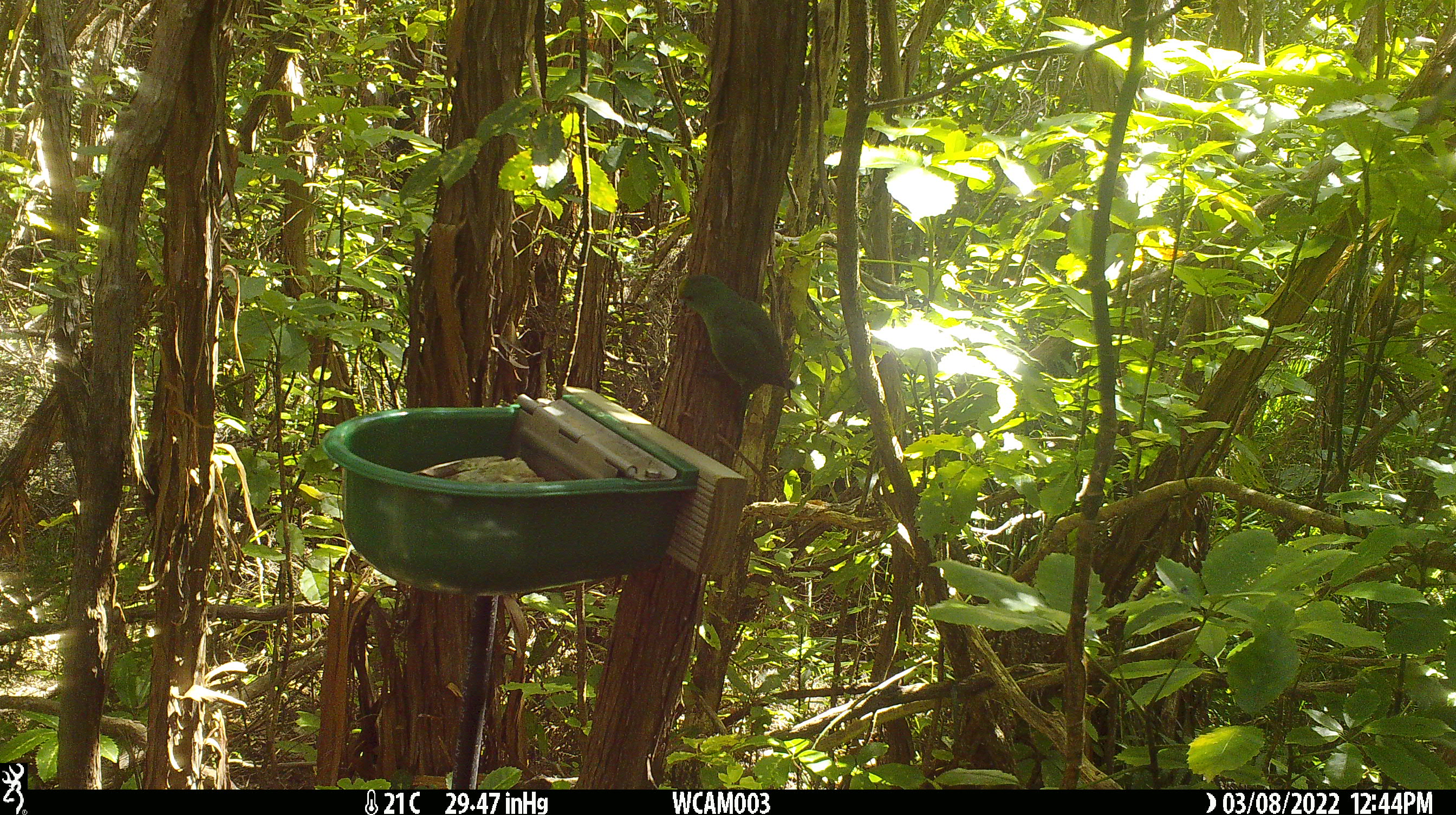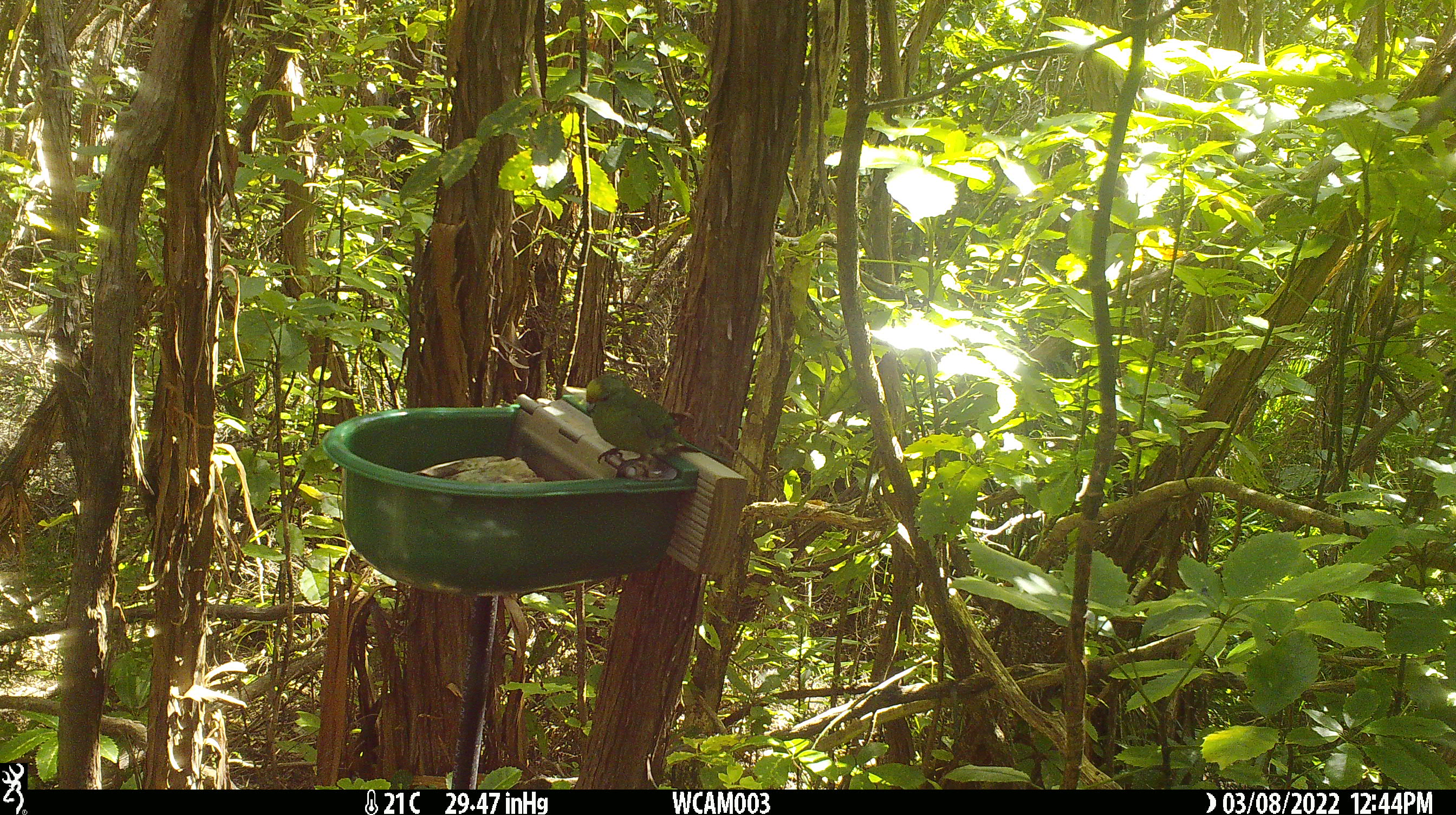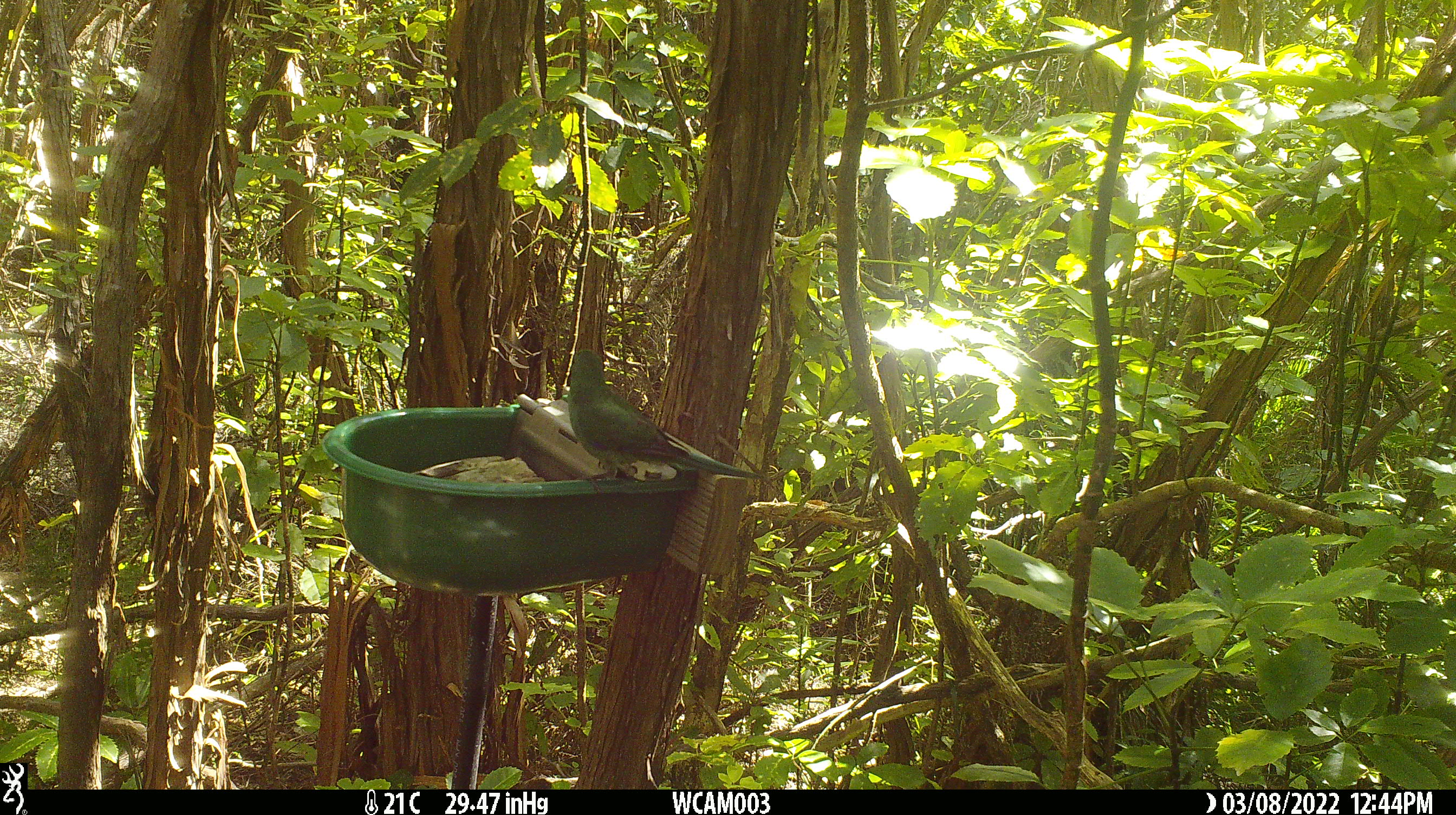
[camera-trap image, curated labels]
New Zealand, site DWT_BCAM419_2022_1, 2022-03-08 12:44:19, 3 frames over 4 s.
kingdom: Animalia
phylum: Chordata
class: Aves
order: Psittaciformes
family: Psittaculidae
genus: Cyanoramphus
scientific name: Cyanoramphus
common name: parakeet